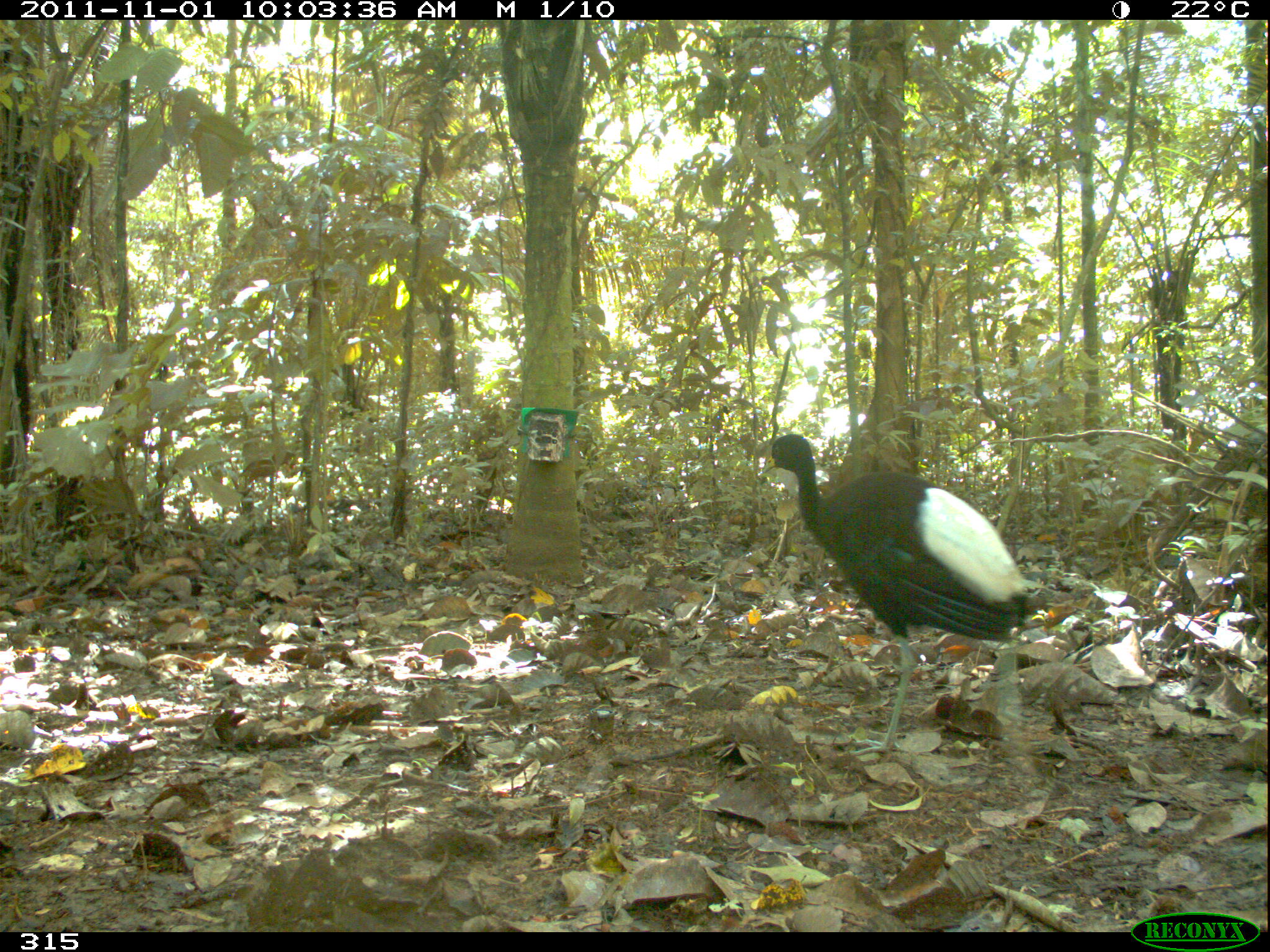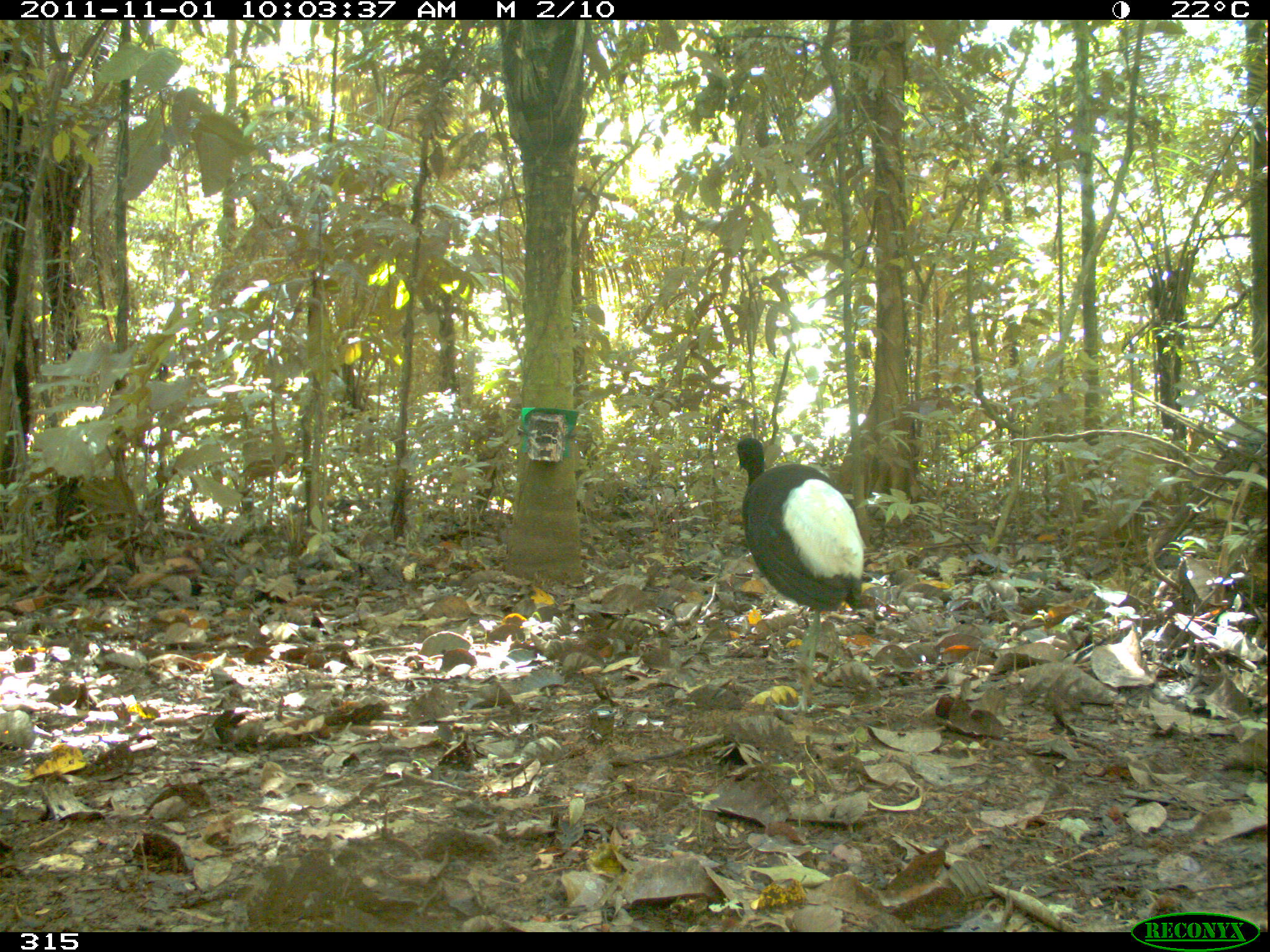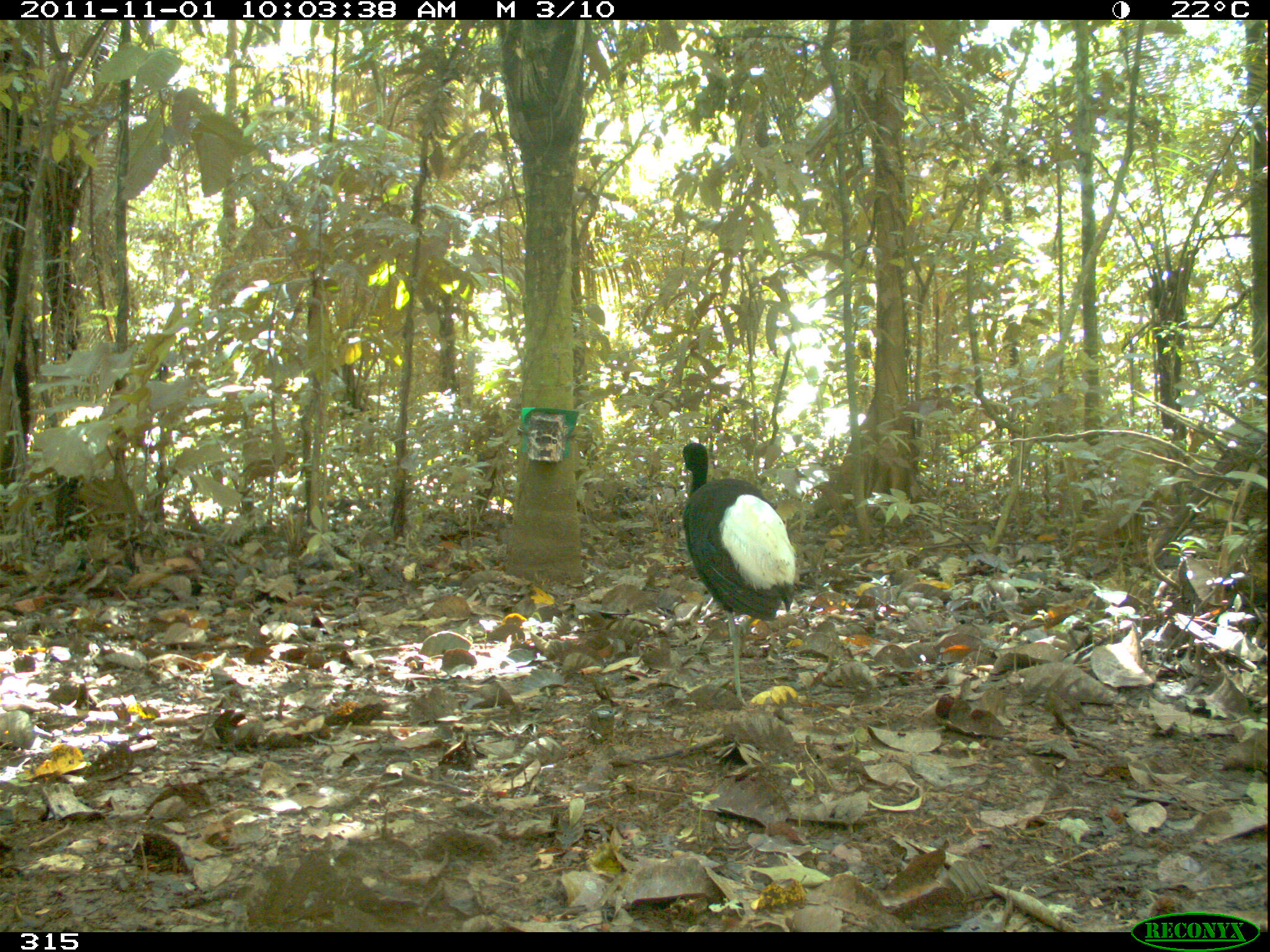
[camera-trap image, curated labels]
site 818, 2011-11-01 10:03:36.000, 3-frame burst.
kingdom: Animalia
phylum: Chordata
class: Aves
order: Gruiformes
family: Psophiidae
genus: Psophia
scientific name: Psophia leucoptera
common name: pale-winged trumpeter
Psophia leucoptera (pale-winged trumpeter).